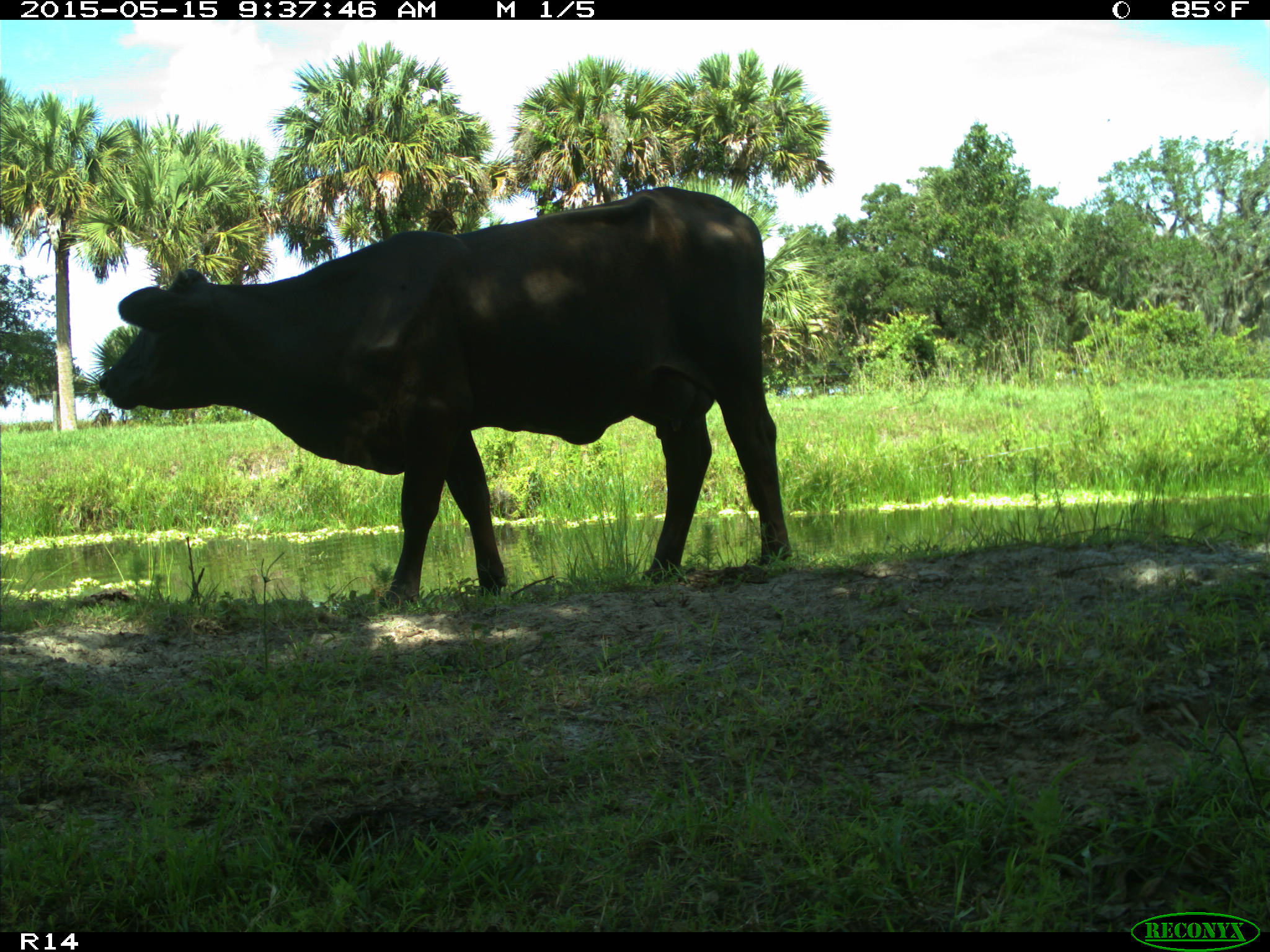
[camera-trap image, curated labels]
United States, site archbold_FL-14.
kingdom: Animalia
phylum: Chordata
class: Mammalia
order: Artiodactyla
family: Bovidae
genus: Bos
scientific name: Bos taurus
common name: domestic cow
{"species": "Bos taurus (domestic cow)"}